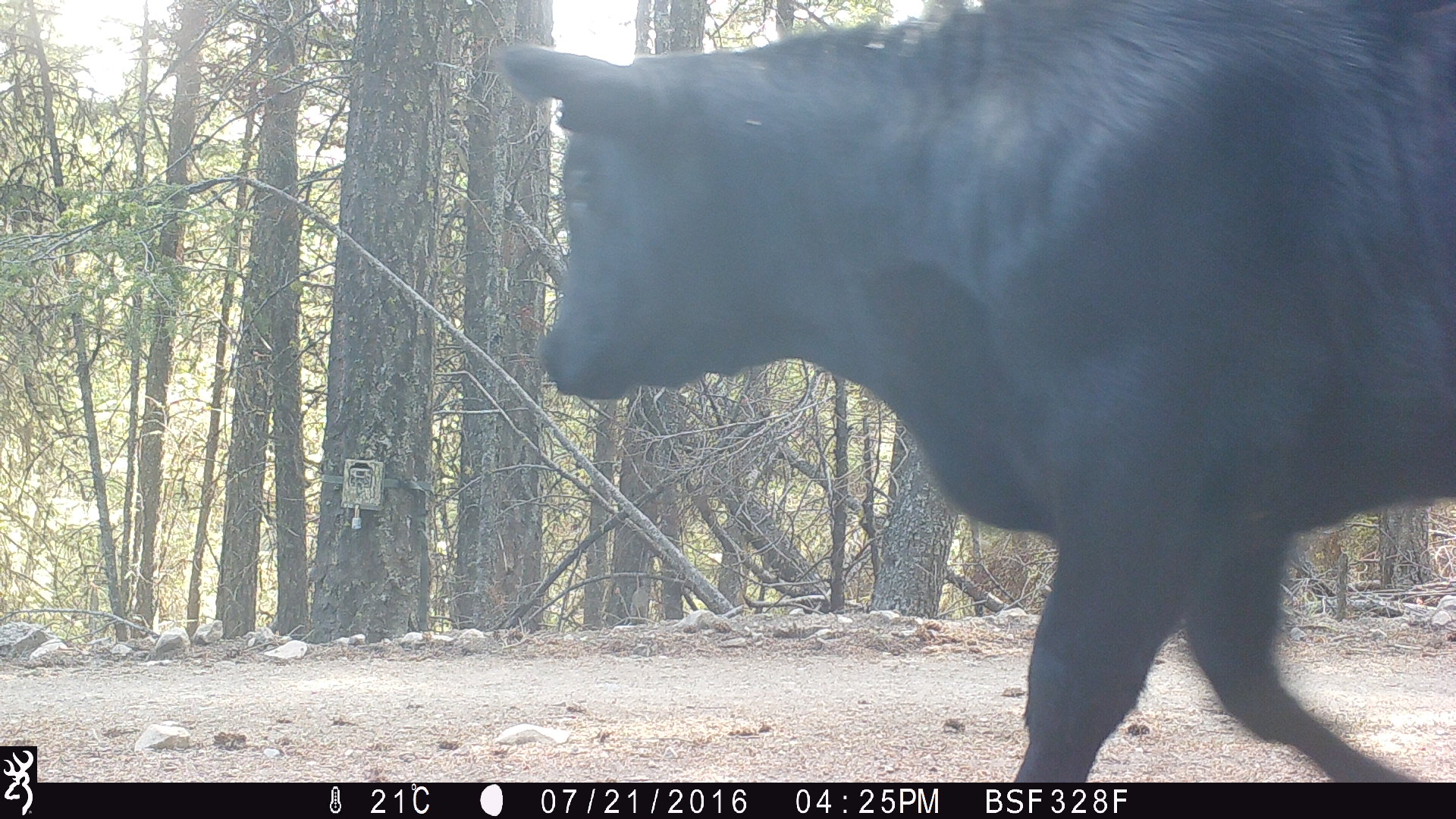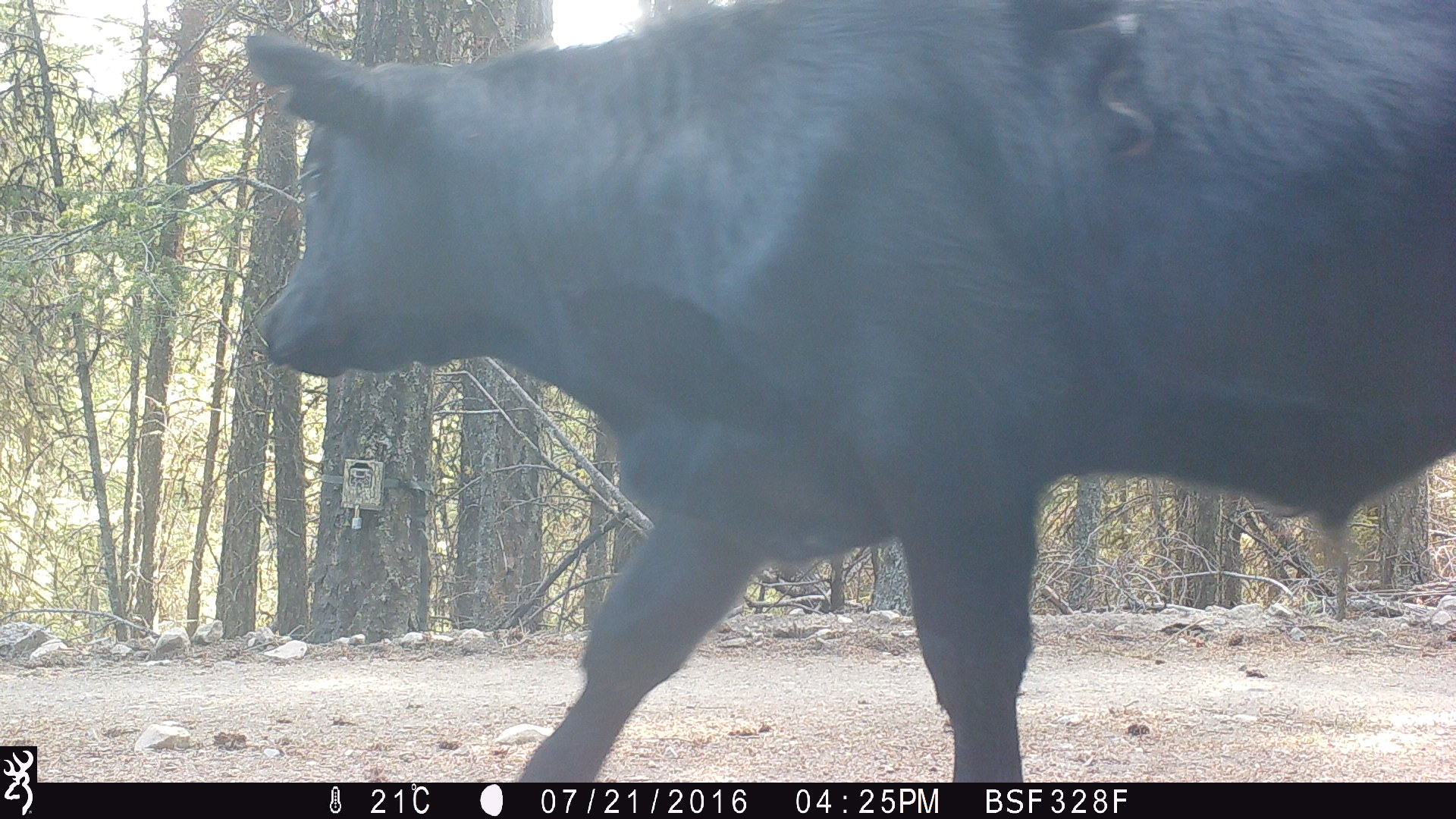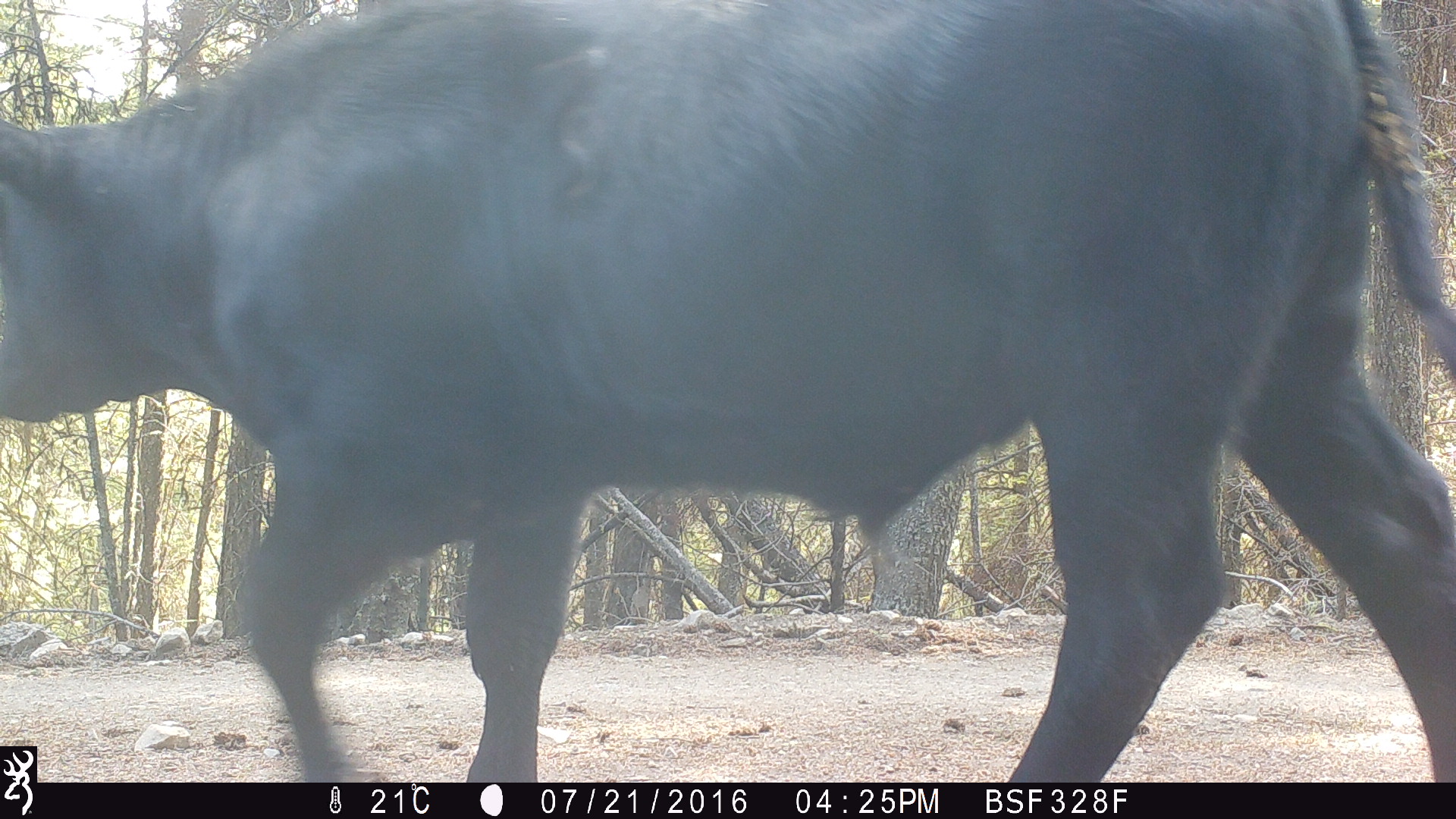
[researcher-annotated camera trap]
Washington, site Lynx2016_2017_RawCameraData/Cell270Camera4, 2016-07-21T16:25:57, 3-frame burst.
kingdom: Animalia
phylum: Chordata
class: Mammalia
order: Artiodactyla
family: Bovidae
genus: Bos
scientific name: Bos taurus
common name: domestic cattle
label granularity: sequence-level